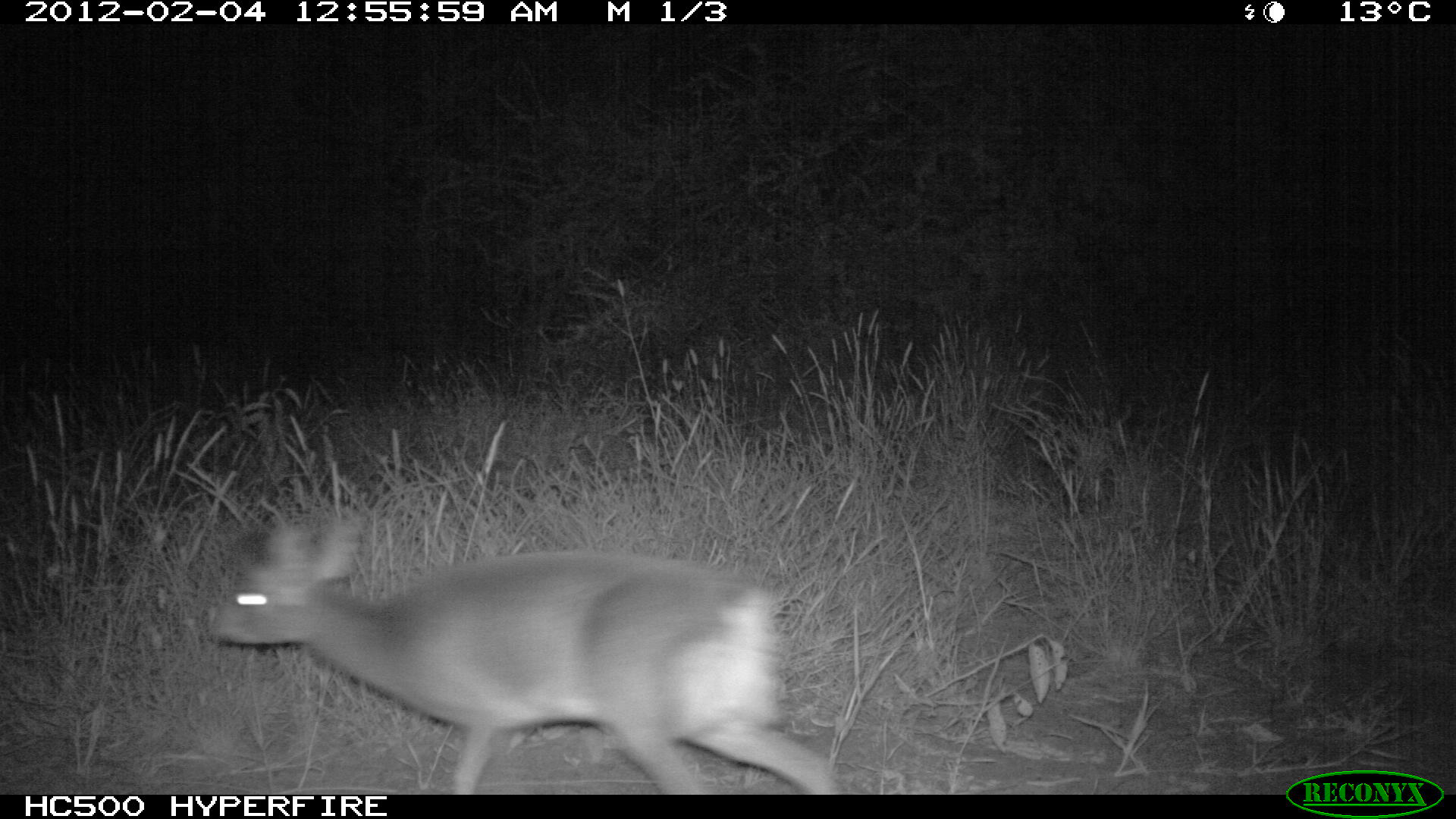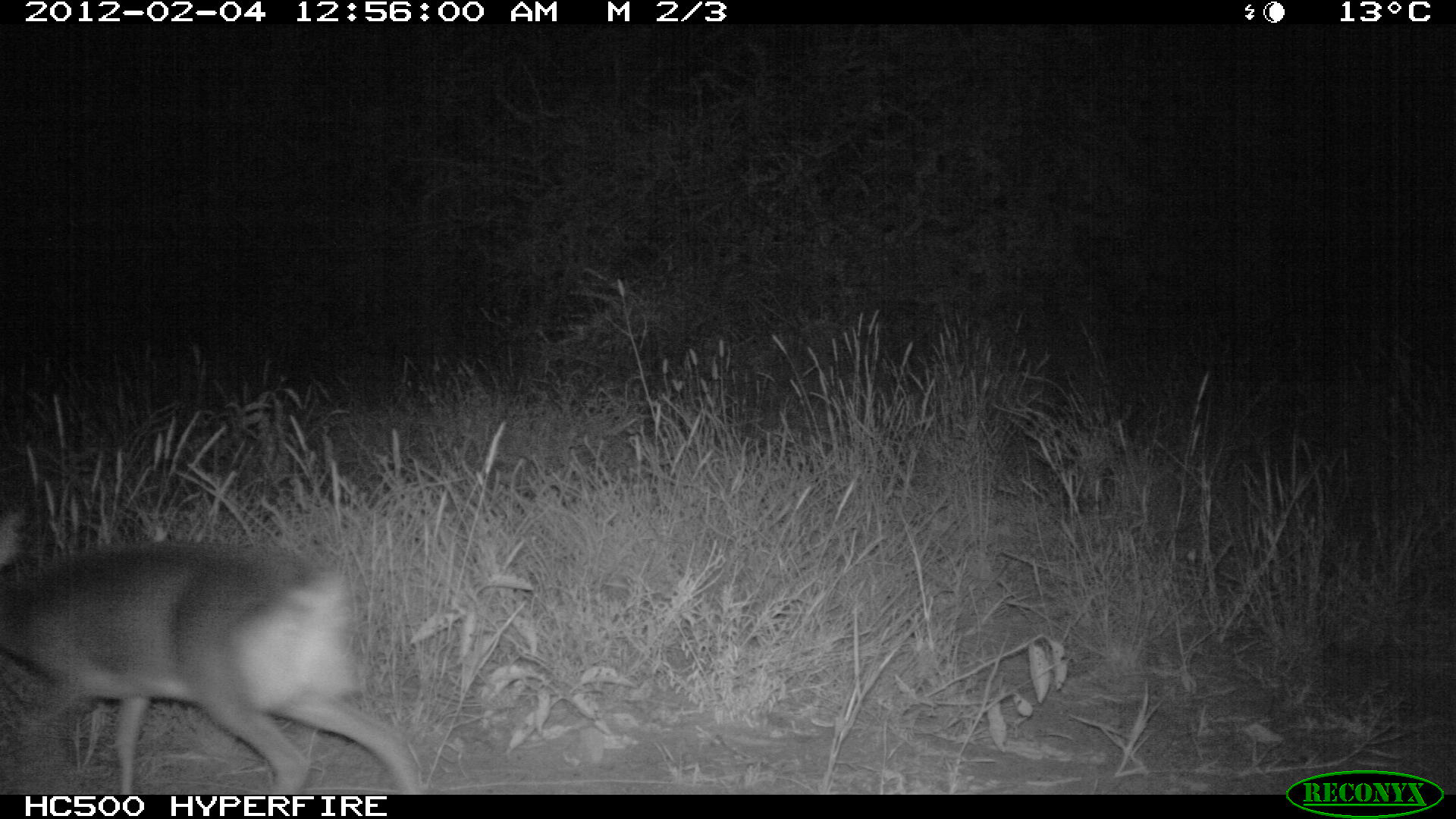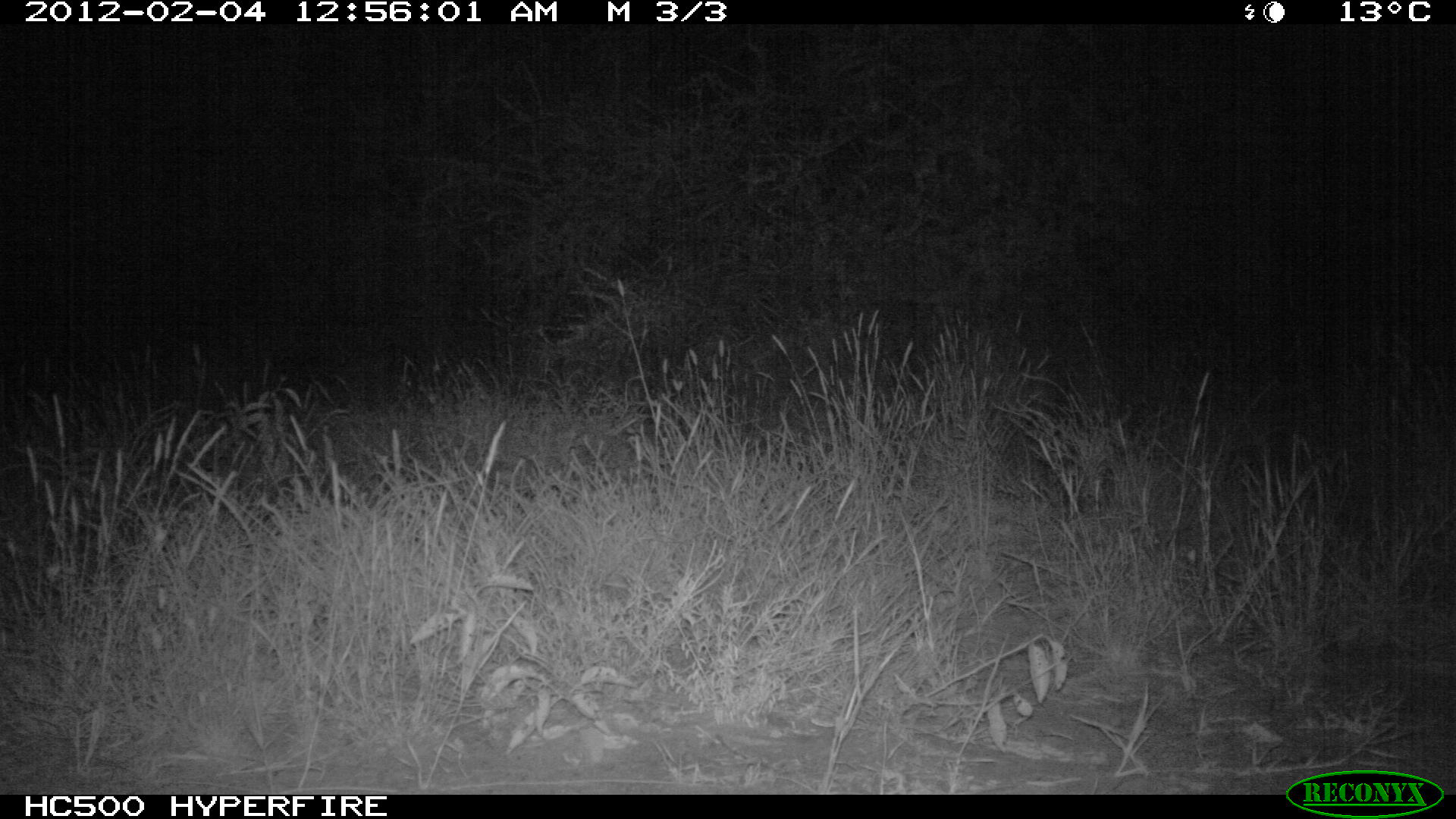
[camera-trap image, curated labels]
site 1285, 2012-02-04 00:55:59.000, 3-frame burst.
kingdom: Animalia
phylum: Chordata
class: Mammalia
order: Artiodactyla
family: Bovidae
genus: Madoqua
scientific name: Madoqua guentheri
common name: günther's dik-dik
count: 1